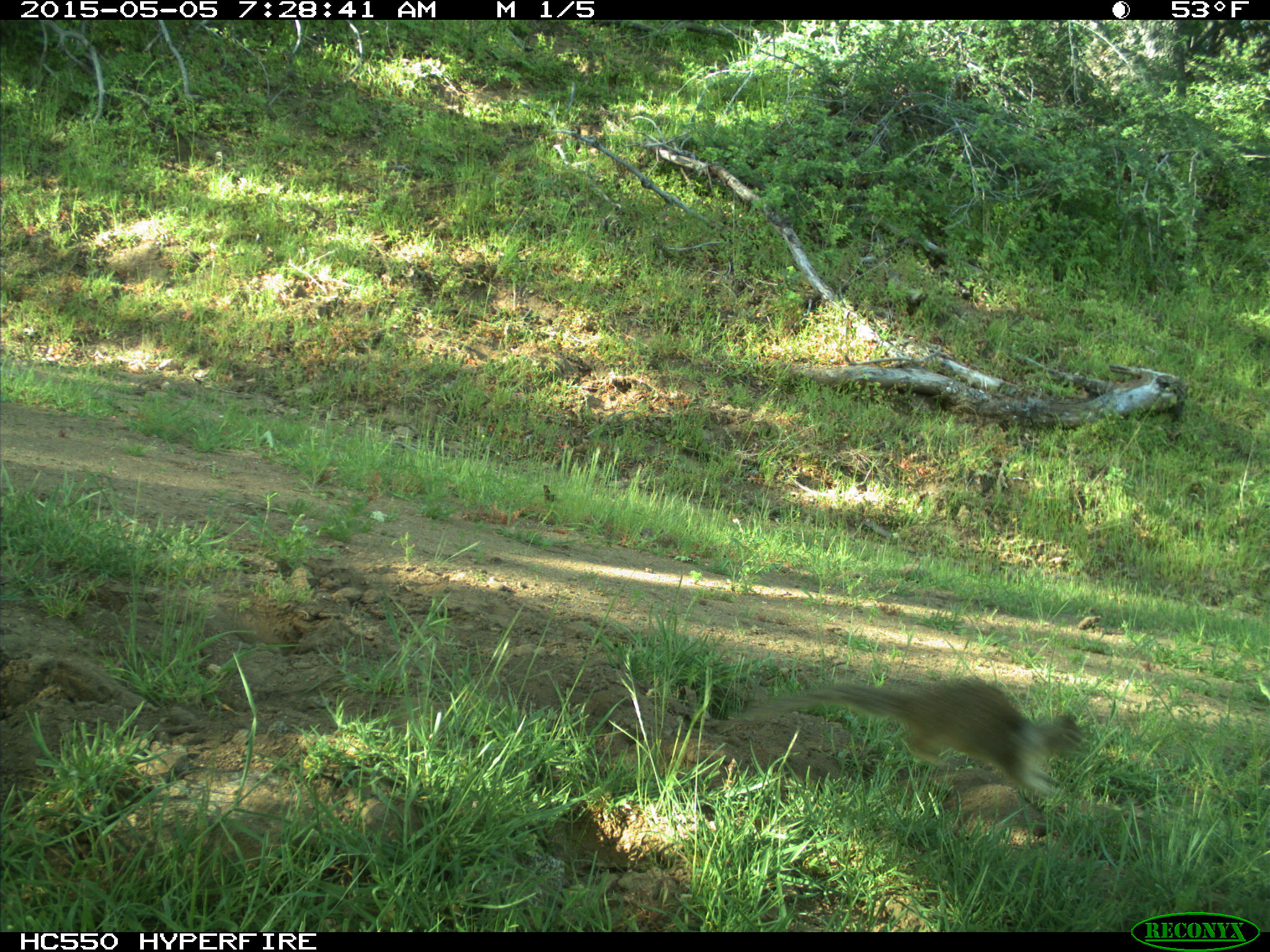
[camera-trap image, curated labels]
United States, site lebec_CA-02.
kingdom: Animalia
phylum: Chordata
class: Mammalia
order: Rodentia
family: Sciuridae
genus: Otospermophilus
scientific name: Otospermophilus beecheyi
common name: california ground squirrel